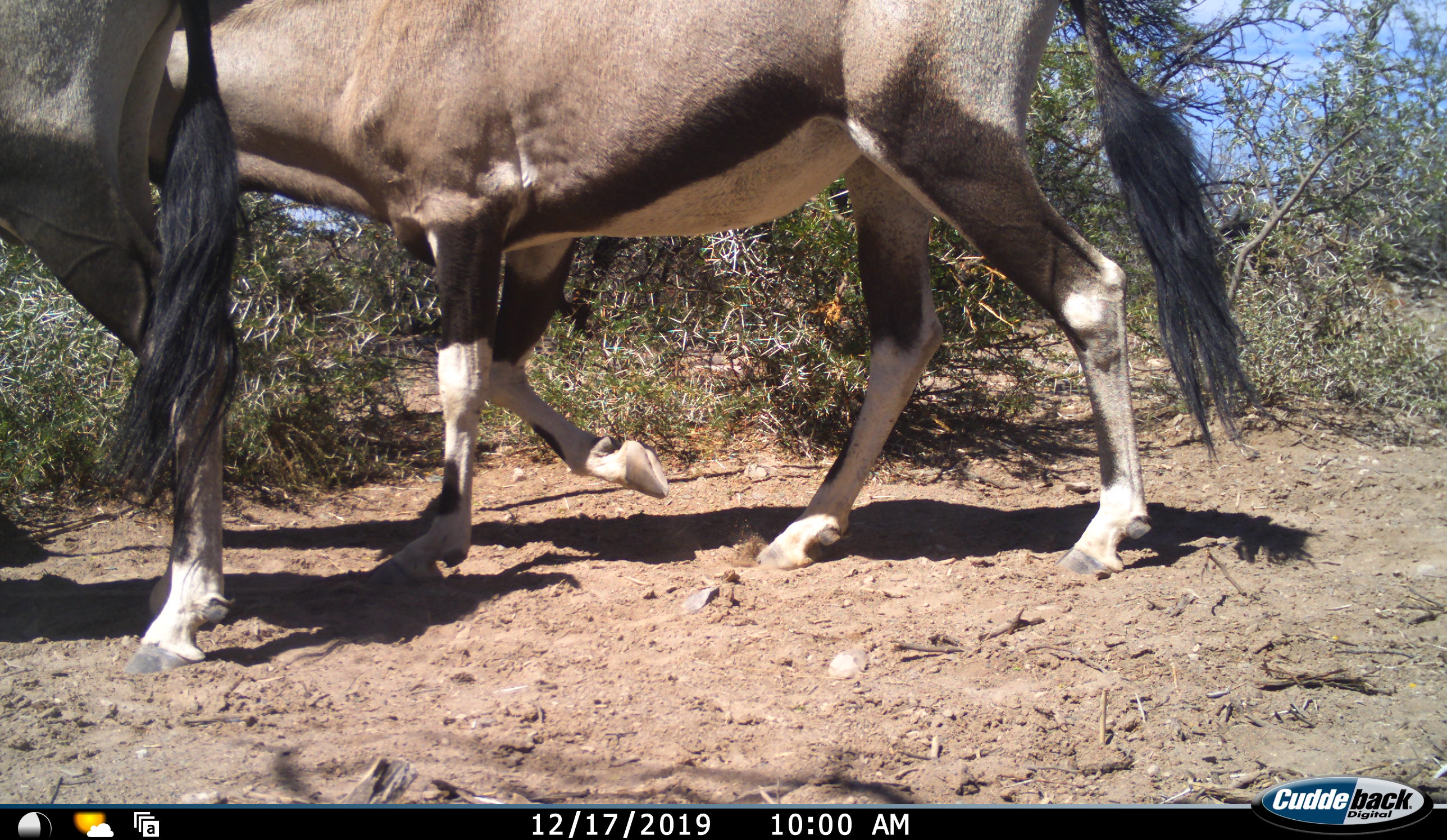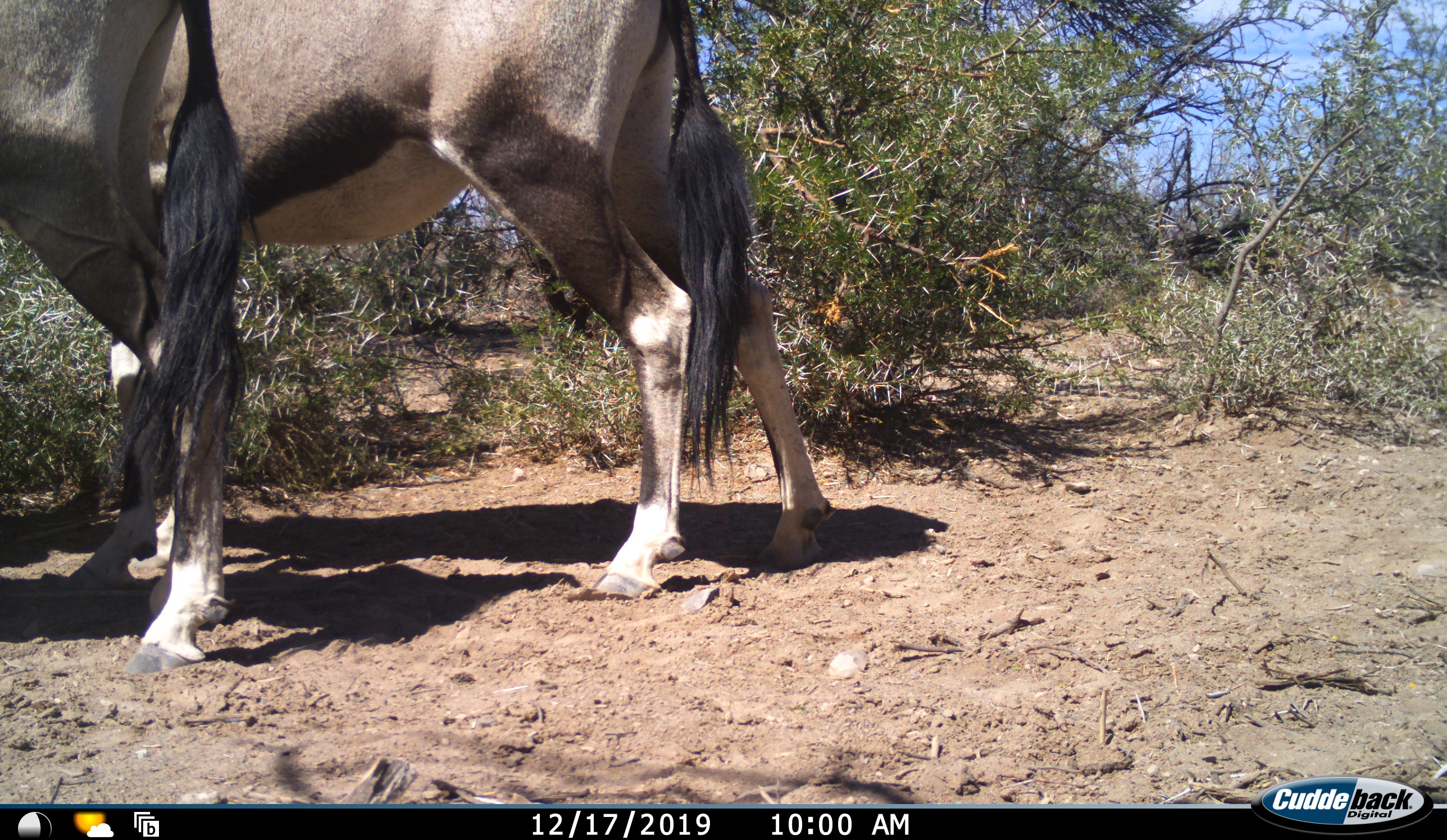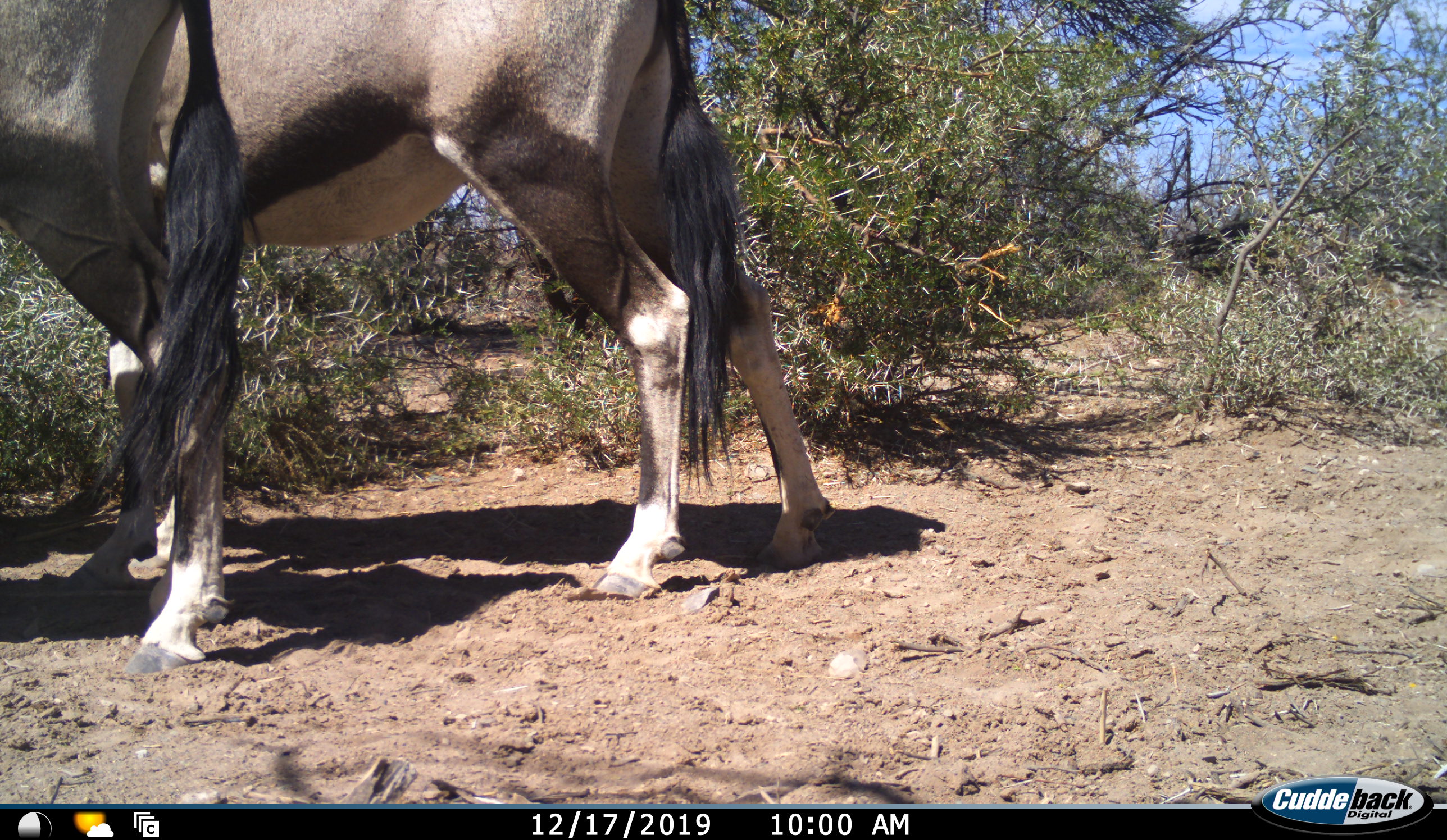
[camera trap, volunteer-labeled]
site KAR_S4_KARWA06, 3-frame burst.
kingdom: Animalia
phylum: Chordata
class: Mammalia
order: Artiodactyla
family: Bovidae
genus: Oryx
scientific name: Oryx gazella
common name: gemsbok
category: oryx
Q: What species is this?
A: Oryx (gemsbok) (Oryx gazella).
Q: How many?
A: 2.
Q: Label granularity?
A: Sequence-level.